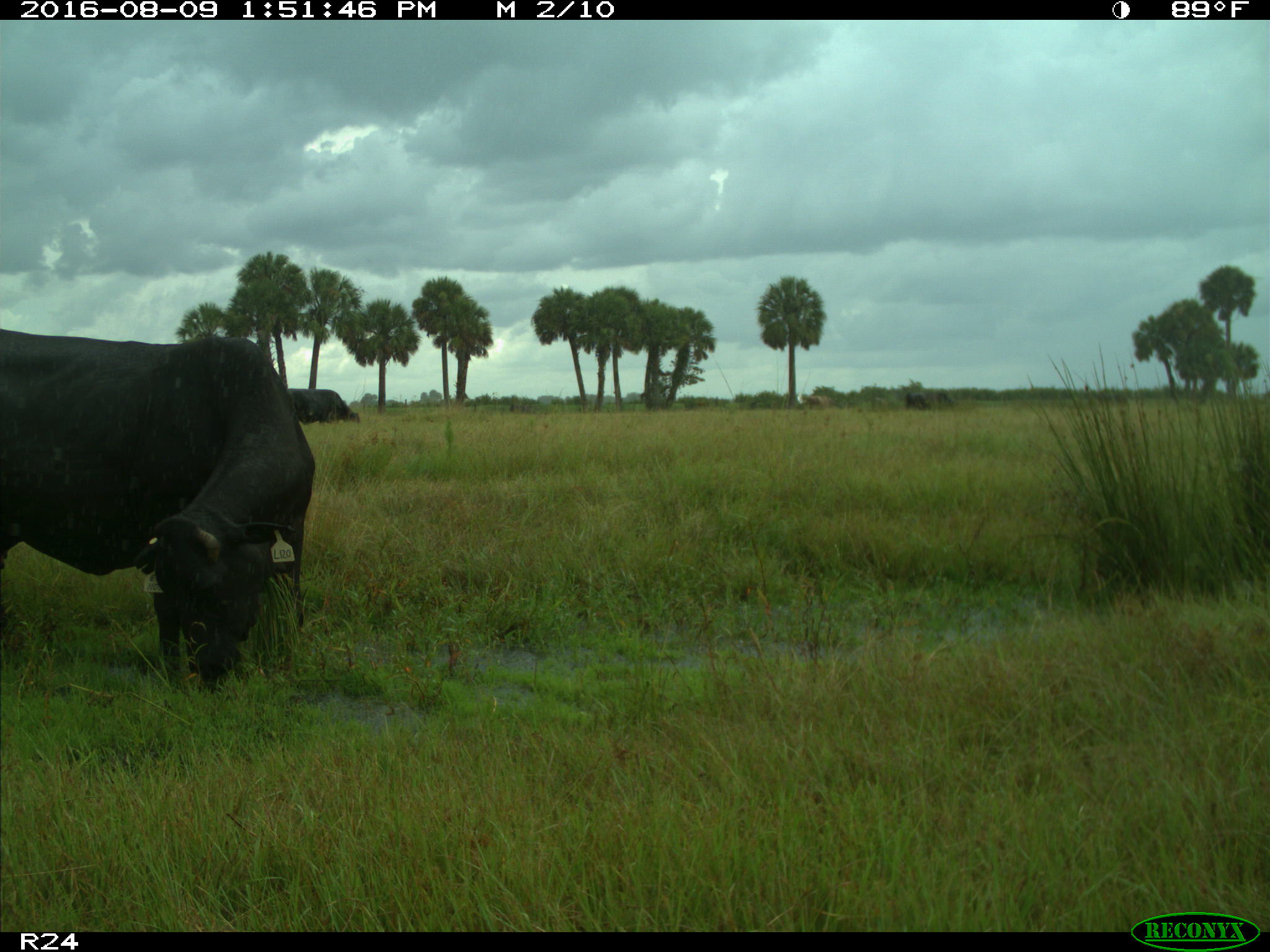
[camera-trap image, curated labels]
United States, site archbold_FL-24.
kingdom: Animalia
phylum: Chordata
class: Mammalia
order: Artiodactyla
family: Bovidae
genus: Bos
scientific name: Bos taurus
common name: domestic cow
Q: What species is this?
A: Bos taurus (domestic cow).